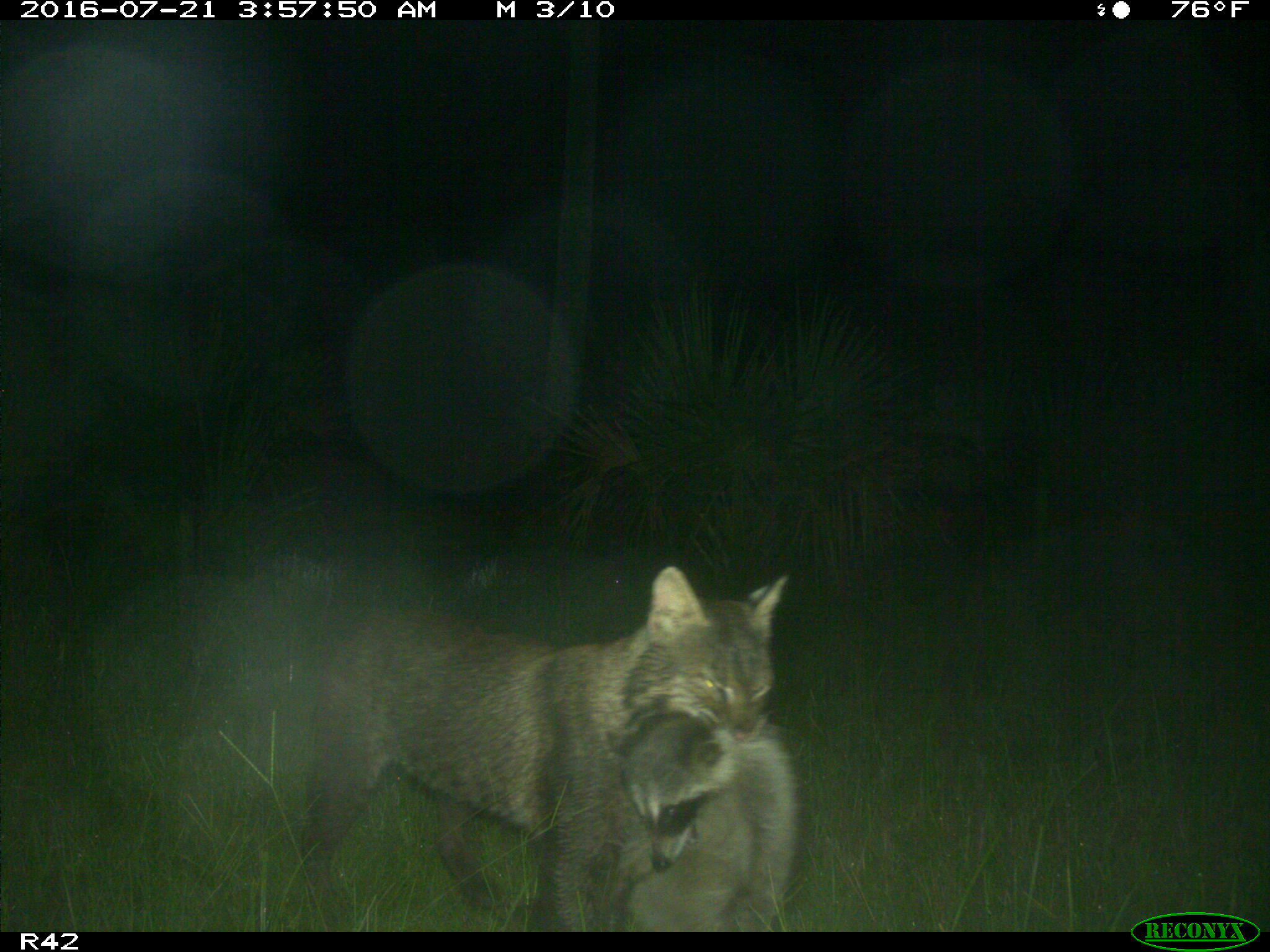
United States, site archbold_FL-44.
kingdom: Animalia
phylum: Chordata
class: Mammalia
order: Carnivora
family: Felidae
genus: Lynx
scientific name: Lynx rufus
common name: bobcat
Lynx rufus (bobcat).